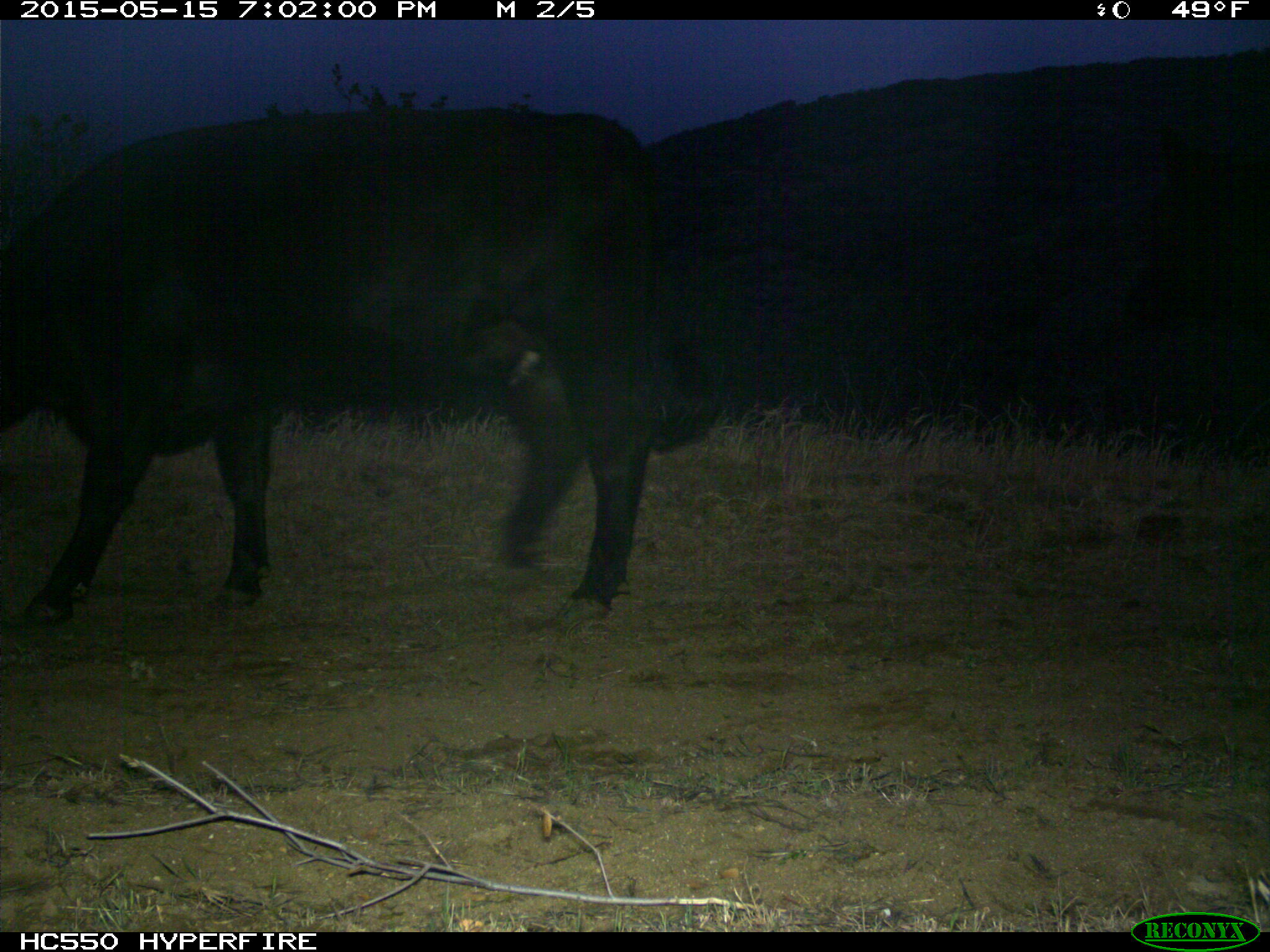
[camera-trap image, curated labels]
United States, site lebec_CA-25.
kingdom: Animalia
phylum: Chordata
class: Mammalia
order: Artiodactyla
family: Bovidae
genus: Bos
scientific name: Bos taurus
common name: domestic cow